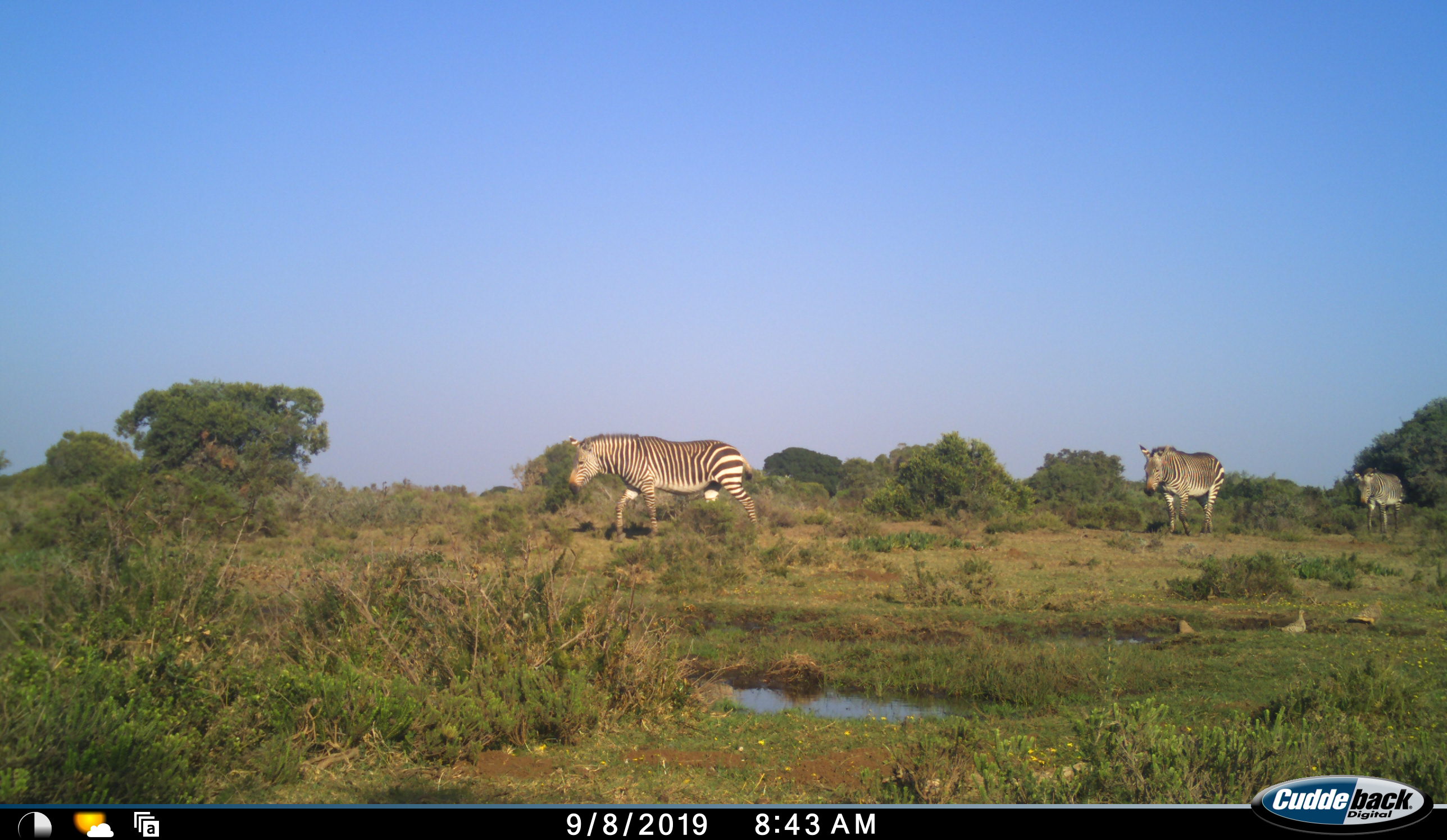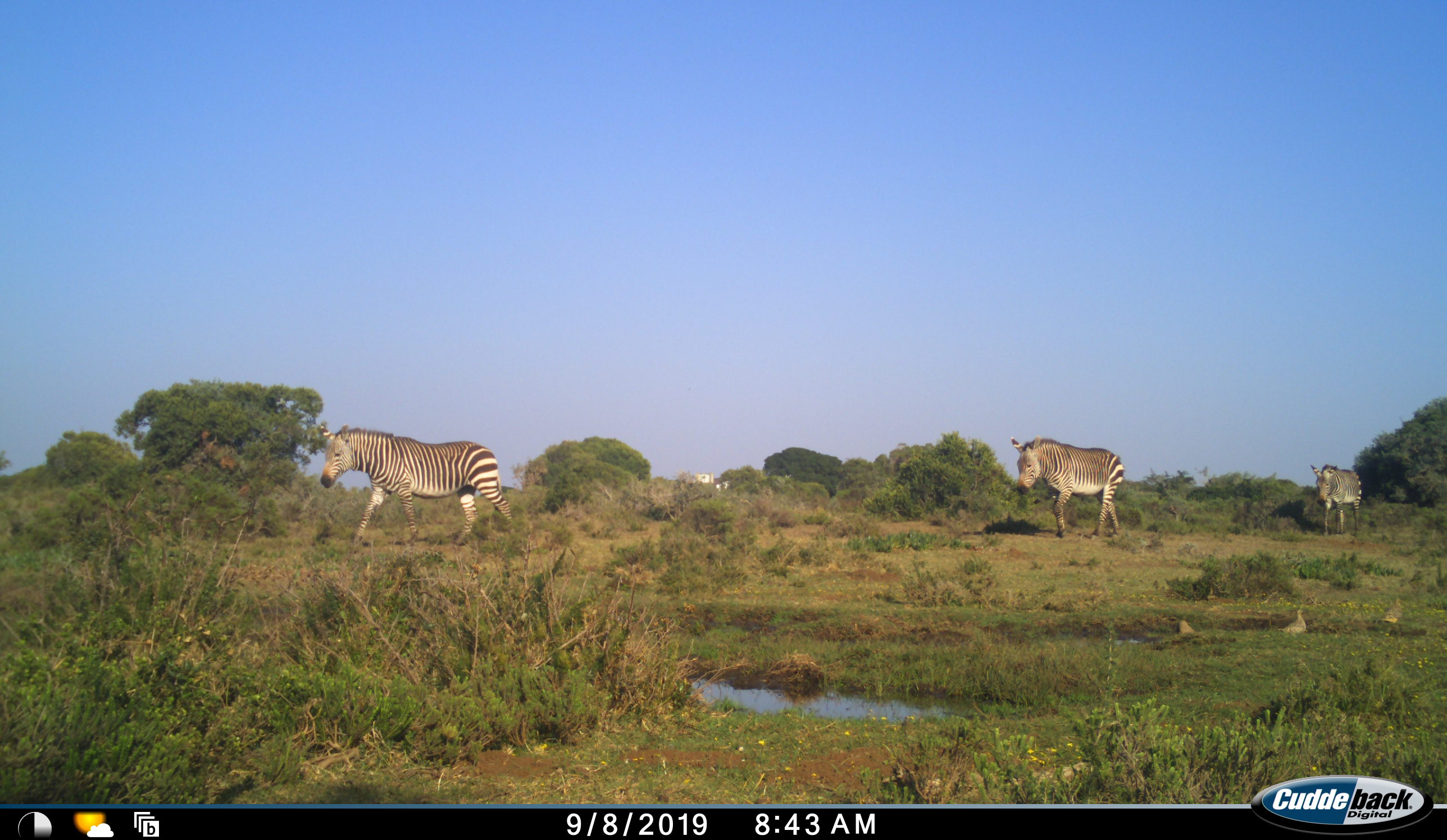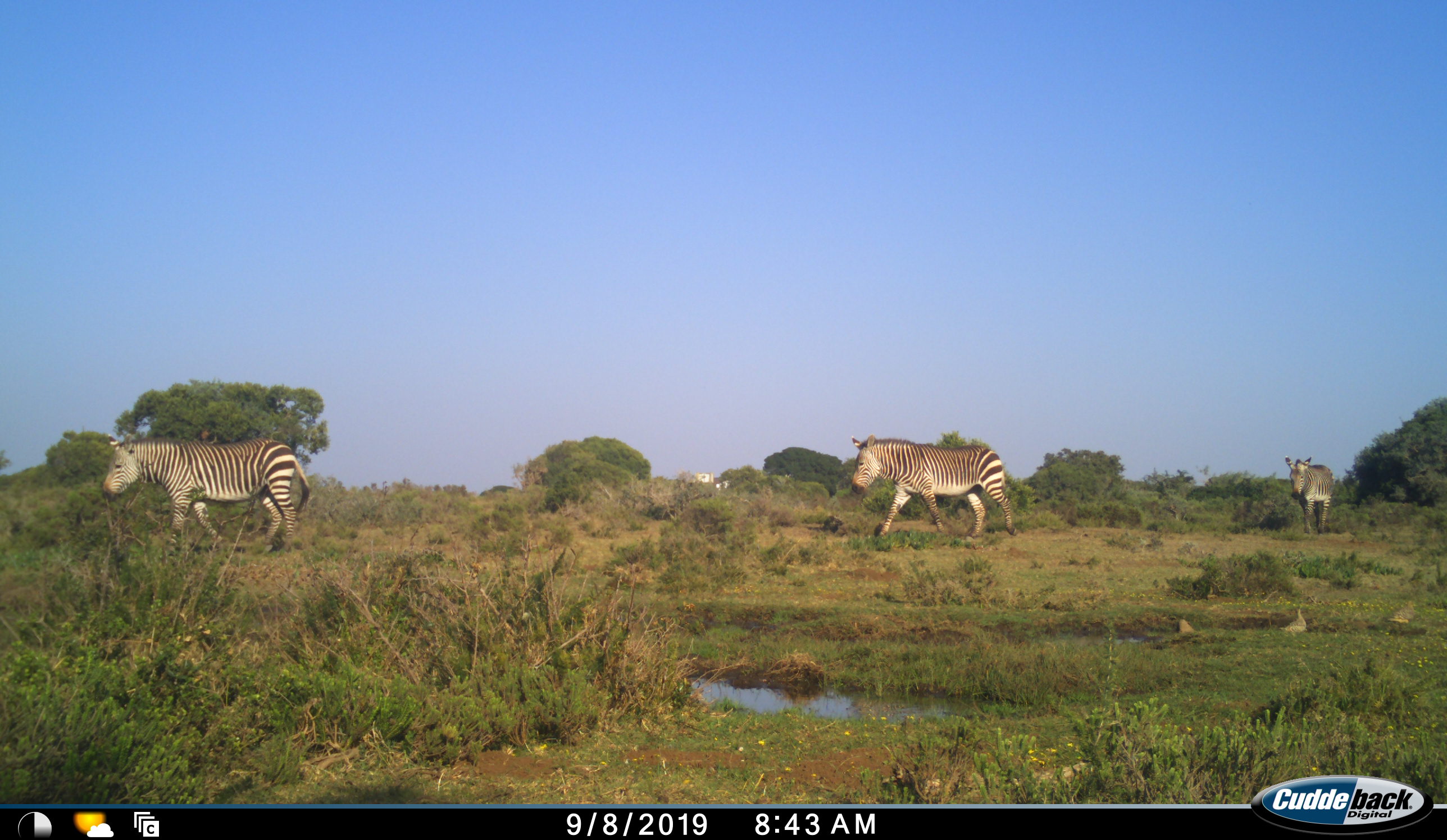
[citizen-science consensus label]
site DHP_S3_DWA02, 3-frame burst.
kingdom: Animalia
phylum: Chordata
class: Aves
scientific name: Aves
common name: bird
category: birdother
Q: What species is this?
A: Birdother (bird) (Aves).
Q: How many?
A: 2.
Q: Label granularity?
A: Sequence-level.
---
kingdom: Animalia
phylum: Chordata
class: Mammalia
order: Perissodactyla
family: Equidae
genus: Equus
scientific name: Equus zebra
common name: mountain zebra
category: zebramountain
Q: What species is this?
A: Zebramountain (mountain zebra) (Equus zebra).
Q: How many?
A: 3.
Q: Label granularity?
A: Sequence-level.